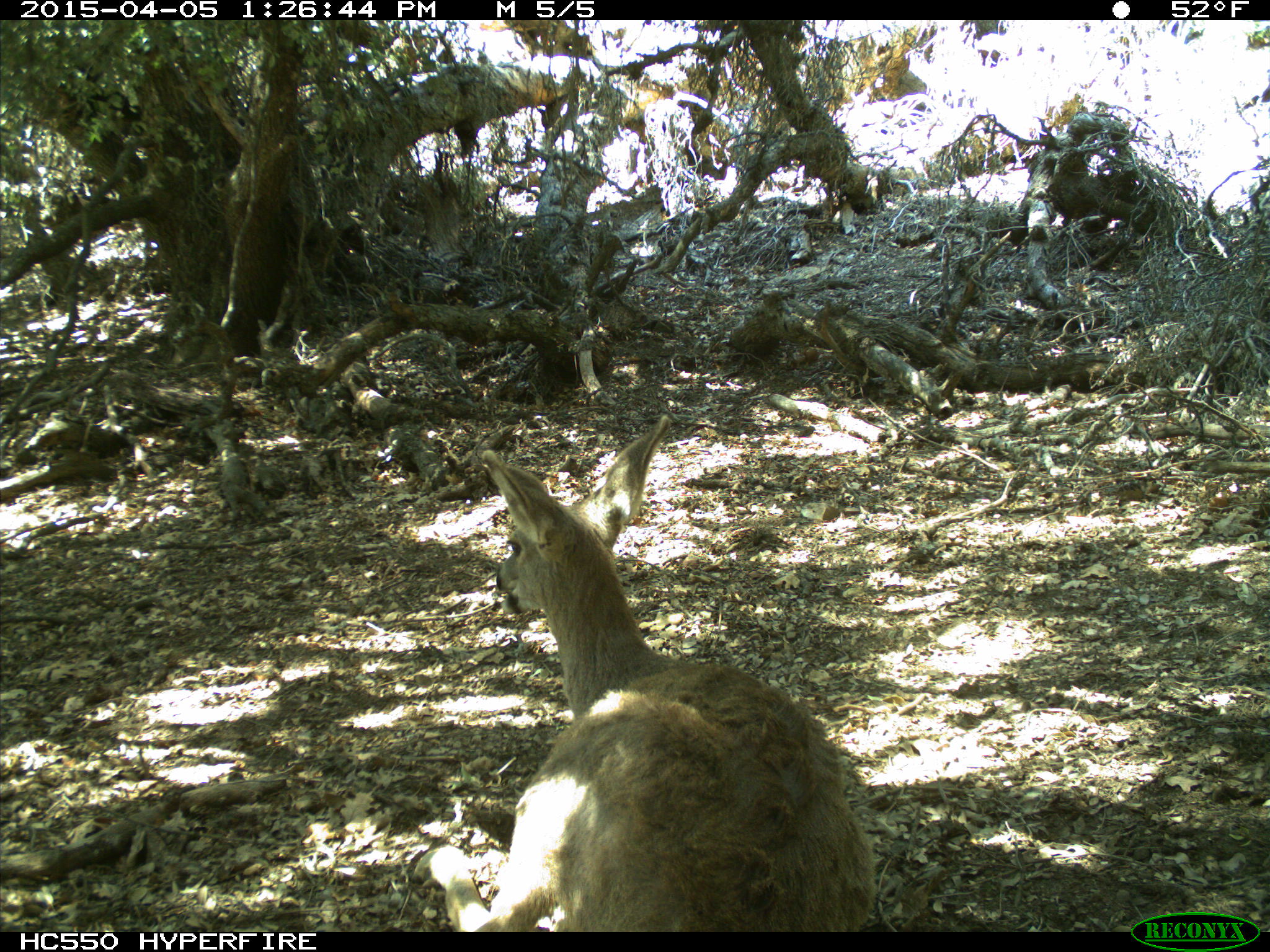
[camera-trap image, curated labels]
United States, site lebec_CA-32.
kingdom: Animalia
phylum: Chordata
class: Mammalia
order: Artiodactyla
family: Cervidae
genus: Odocoileus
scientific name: Odocoileus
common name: deer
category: unidentified deer